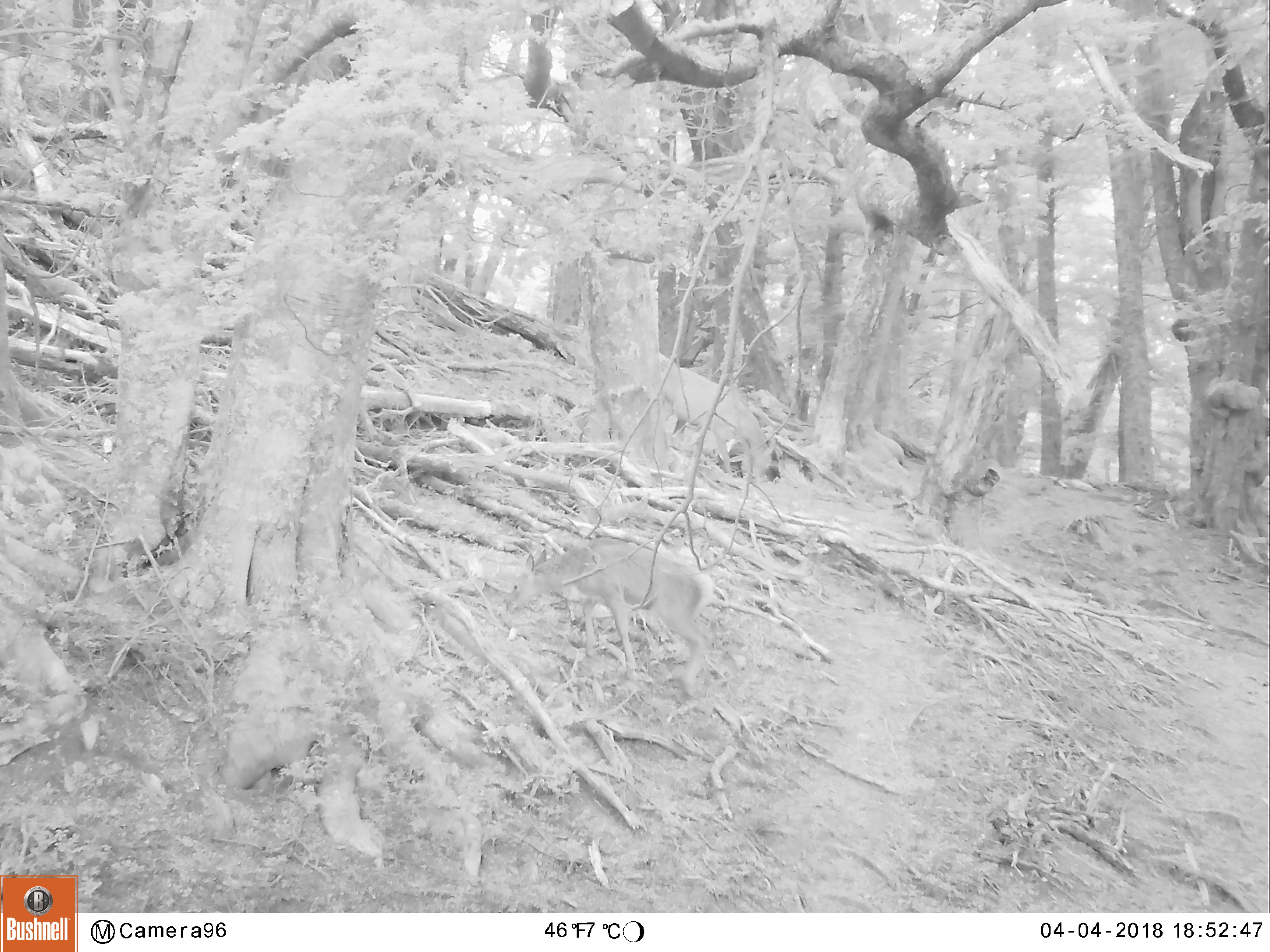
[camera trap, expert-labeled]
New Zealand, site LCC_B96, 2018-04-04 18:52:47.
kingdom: Animalia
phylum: Chordata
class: Mammalia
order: Artiodactyla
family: Cervidae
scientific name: Cervidae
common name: deer